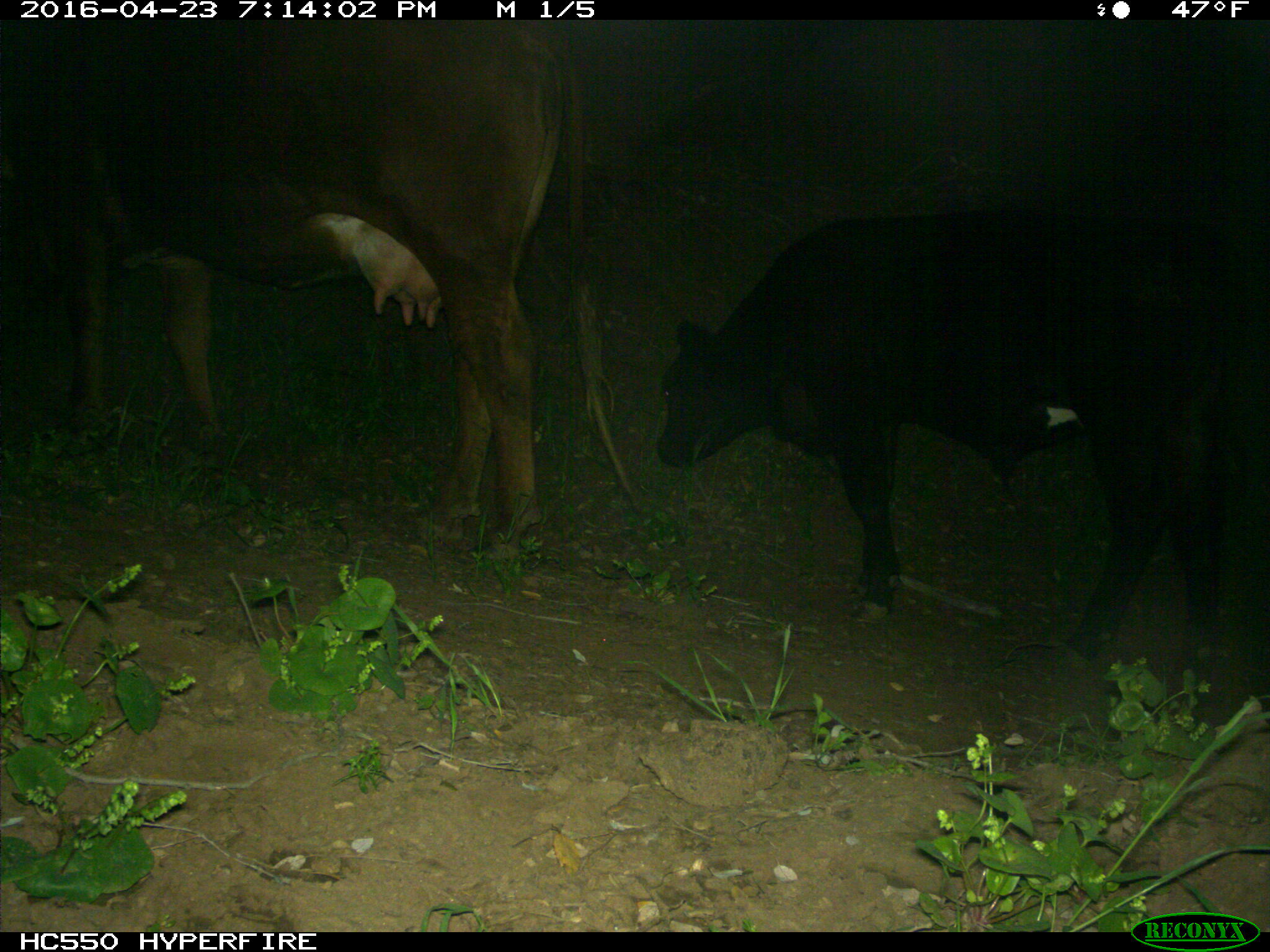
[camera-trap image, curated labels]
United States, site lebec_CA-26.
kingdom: Animalia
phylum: Chordata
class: Mammalia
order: Artiodactyla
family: Bovidae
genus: Bos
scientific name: Bos taurus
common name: domestic cow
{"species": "Bos taurus (domestic cow)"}